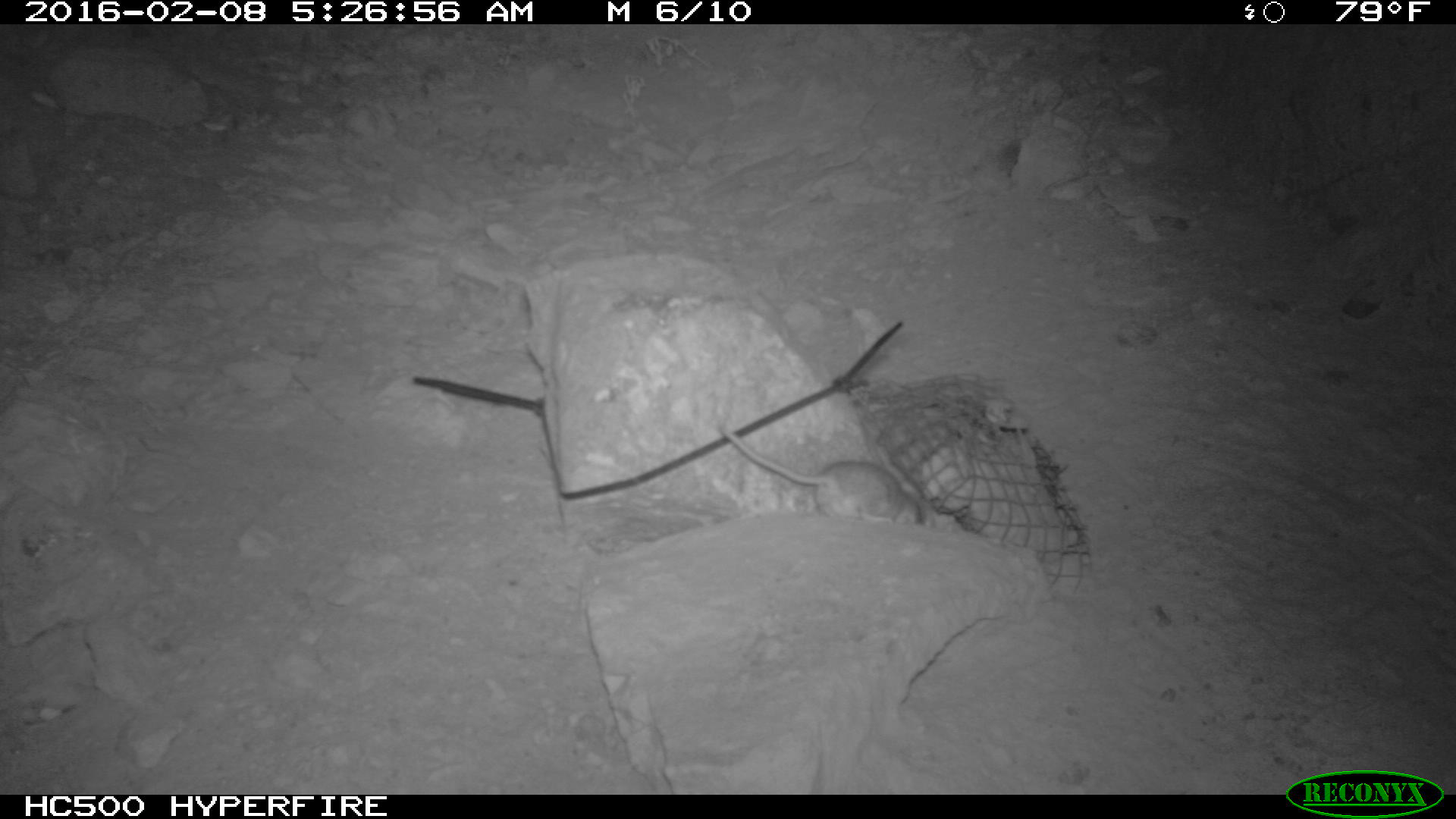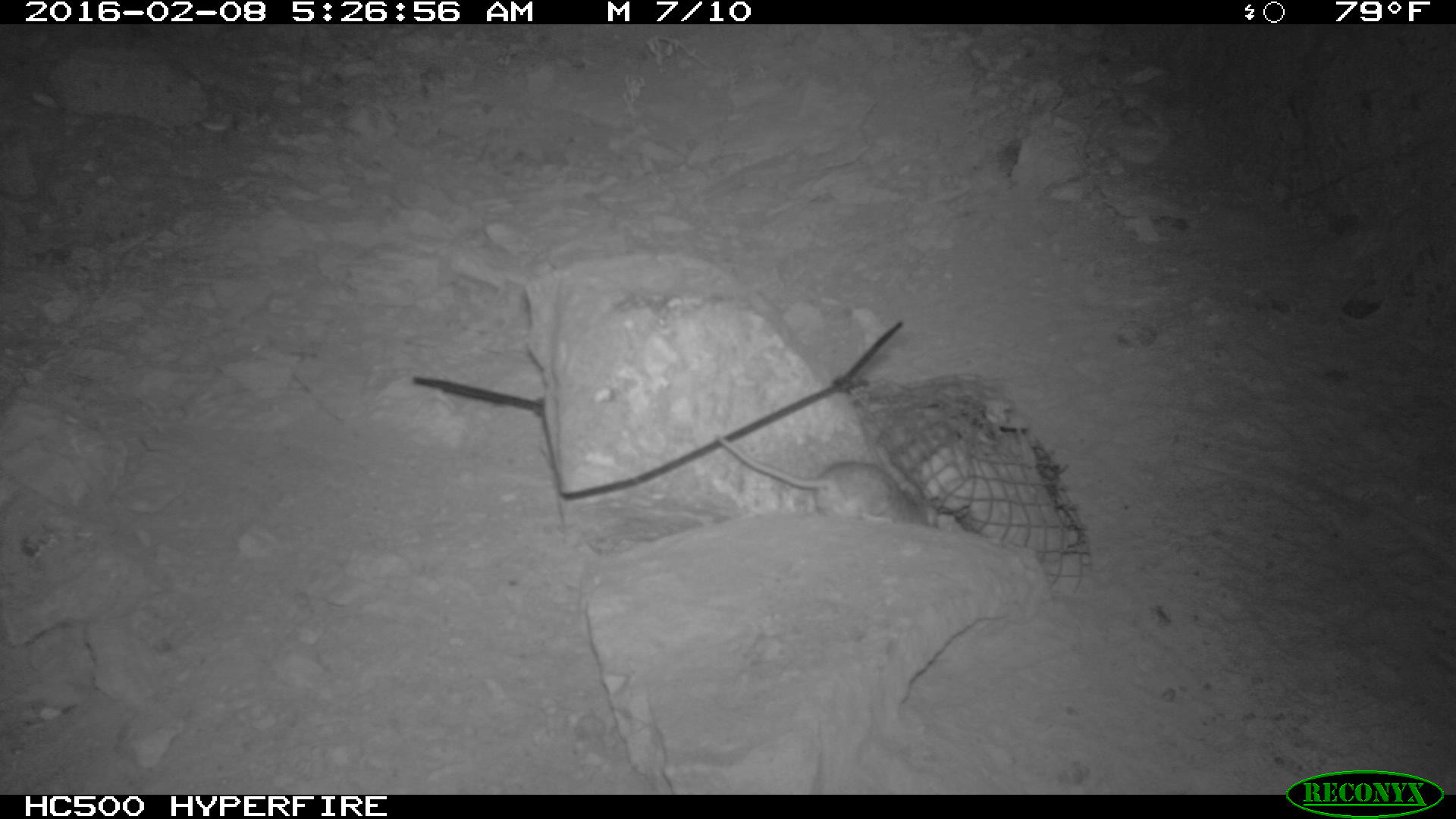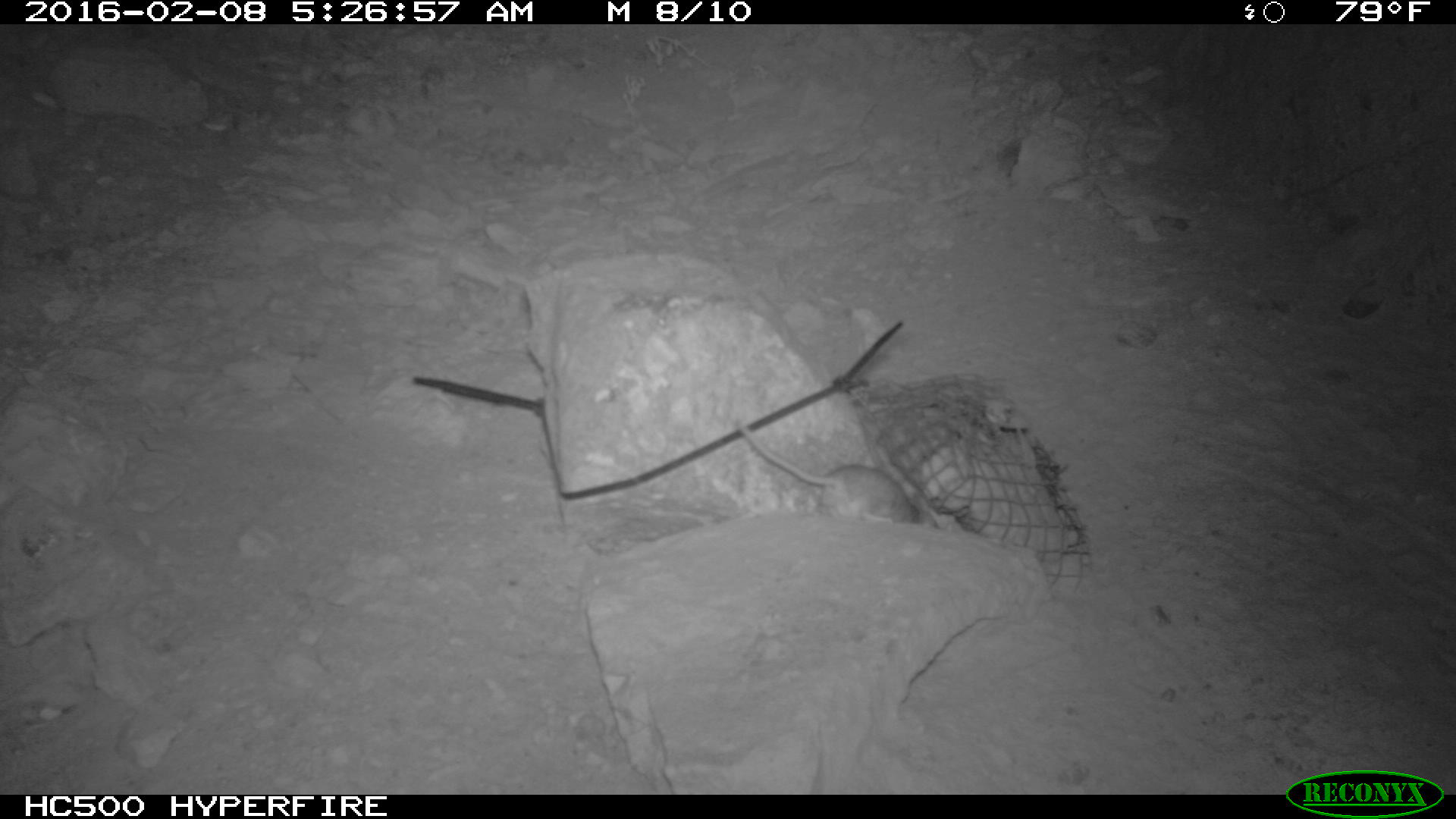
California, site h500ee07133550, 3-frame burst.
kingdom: Animalia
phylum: Chordata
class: Mammalia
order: Rodentia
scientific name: Rodentia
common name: rodent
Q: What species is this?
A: Rodent (Rodentia).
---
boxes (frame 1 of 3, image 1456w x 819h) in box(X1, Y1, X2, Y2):
rodent: box(717, 425, 936, 529)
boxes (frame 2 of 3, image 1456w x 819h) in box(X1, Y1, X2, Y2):
rodent: box(714, 435, 934, 532)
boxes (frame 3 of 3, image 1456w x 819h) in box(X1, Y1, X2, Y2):
rodent: box(730, 413, 941, 529)